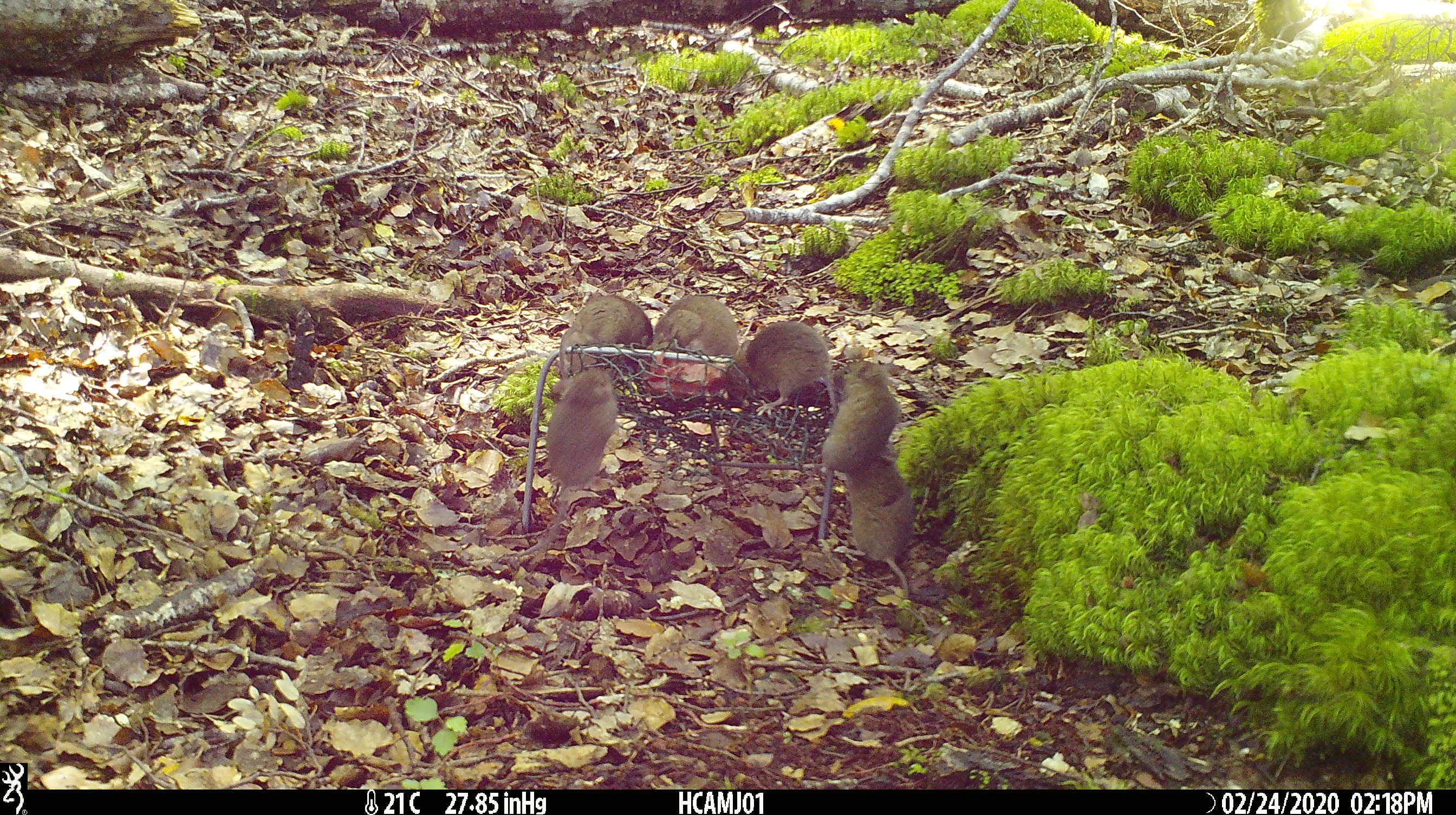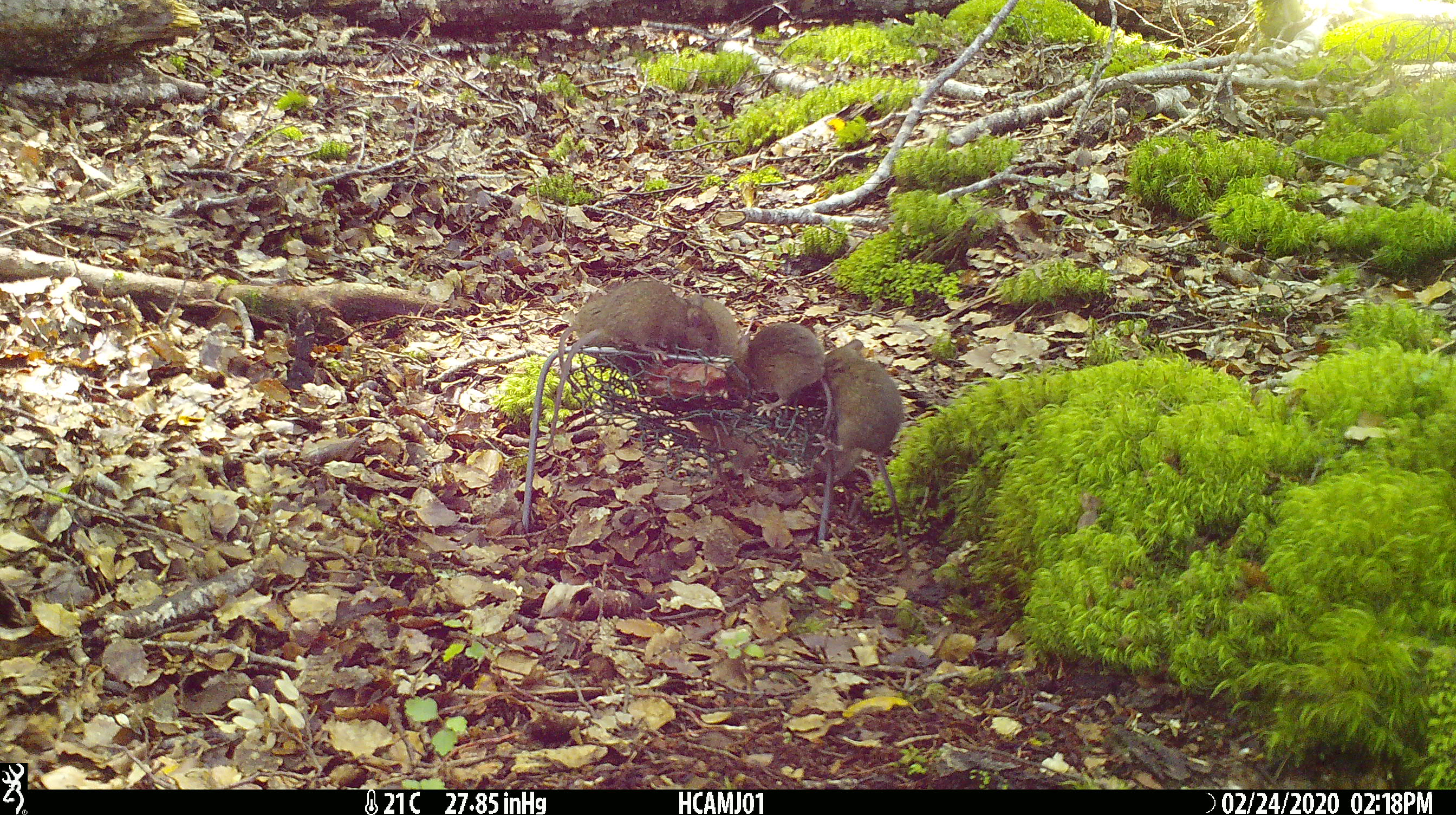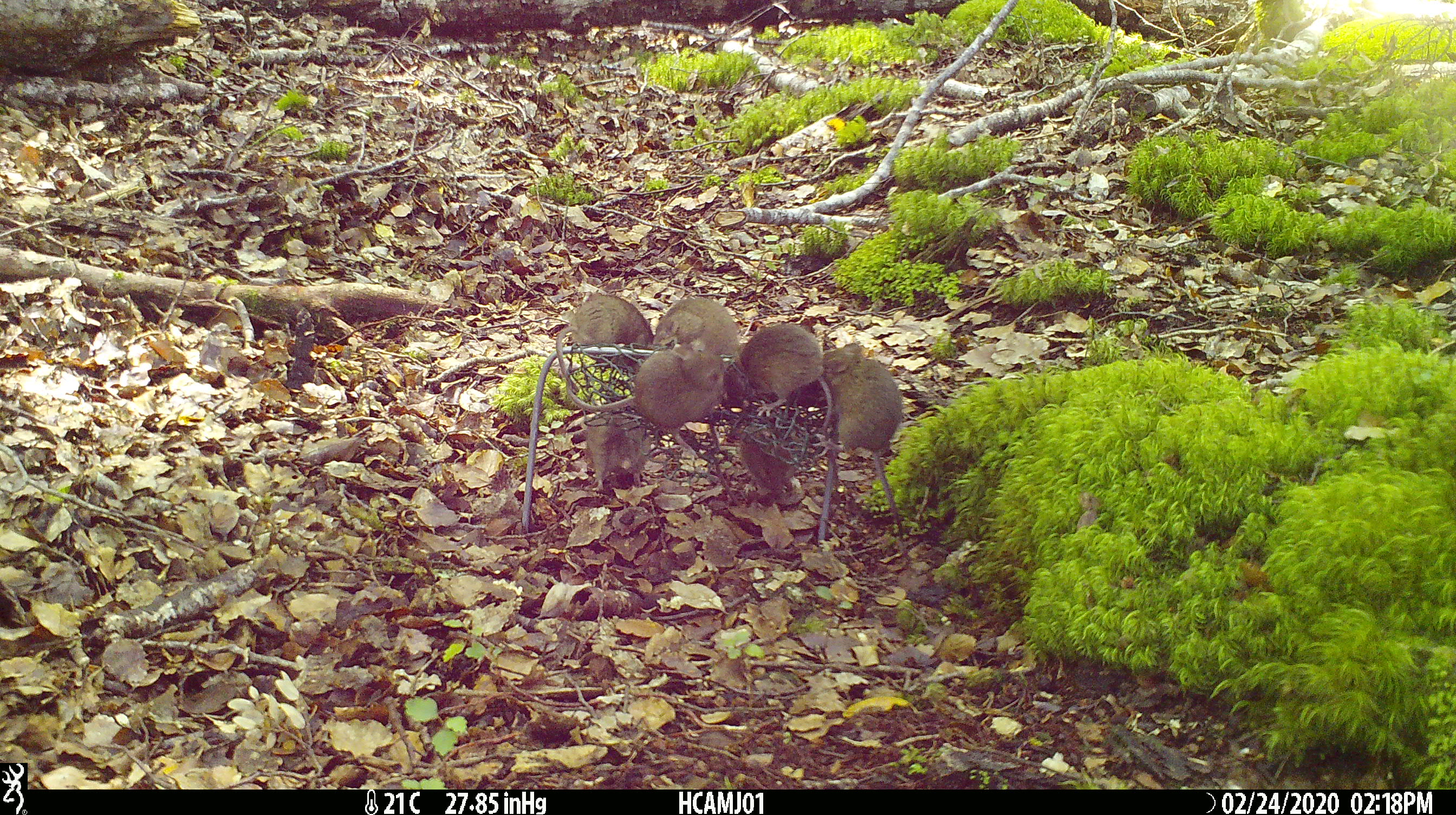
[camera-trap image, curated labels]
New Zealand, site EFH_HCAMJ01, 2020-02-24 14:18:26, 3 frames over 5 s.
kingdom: Animalia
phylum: Chordata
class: Mammalia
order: Rodentia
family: Muridae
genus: Mus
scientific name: Mus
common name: mouse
Mouse (Mus).